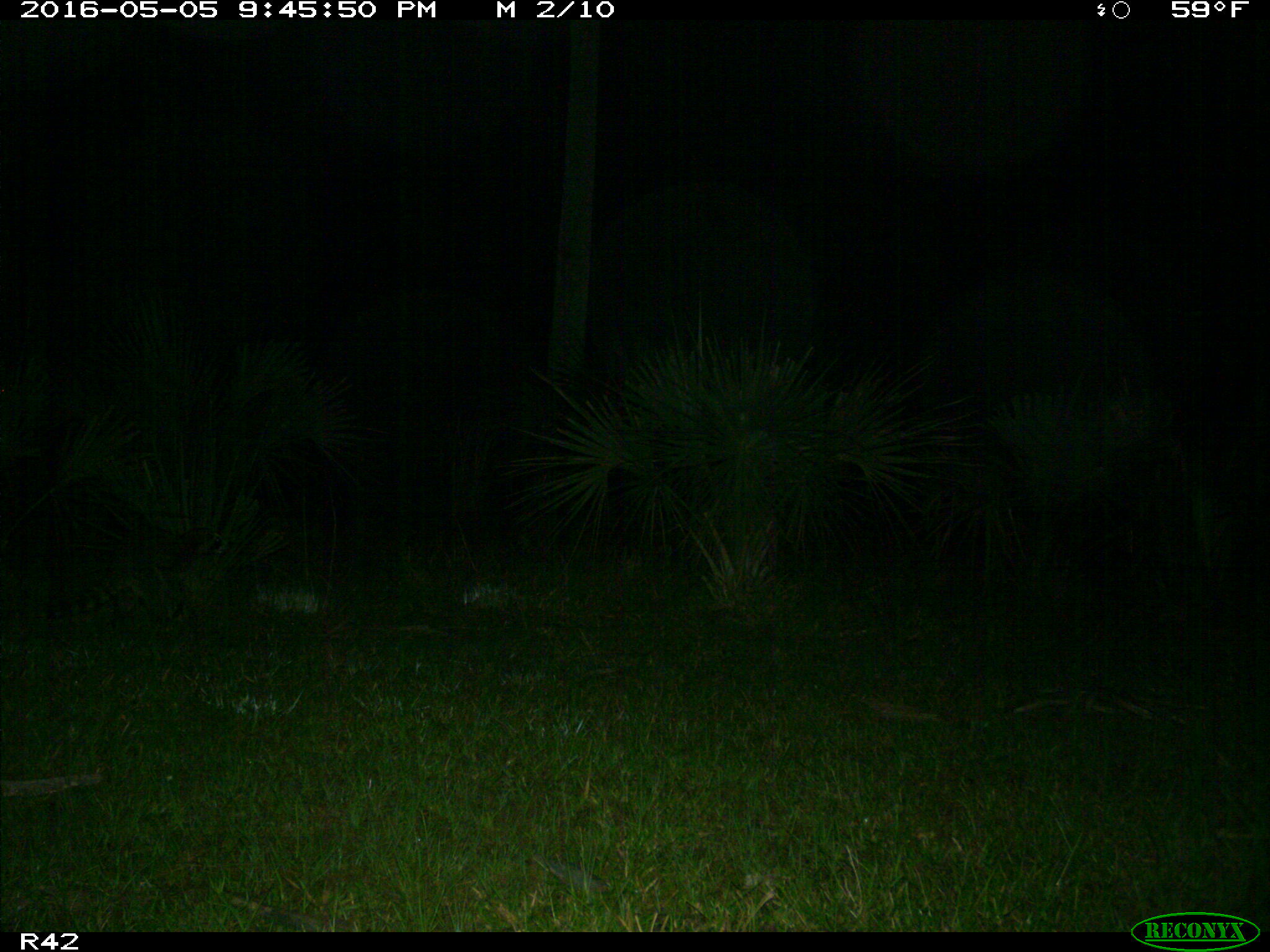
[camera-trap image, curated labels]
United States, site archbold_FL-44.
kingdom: Animalia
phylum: Chordata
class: Mammalia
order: Carnivora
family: Procyonidae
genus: Procyon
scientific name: Procyon lotor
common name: common raccoon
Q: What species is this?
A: Procyon lotor (common raccoon).